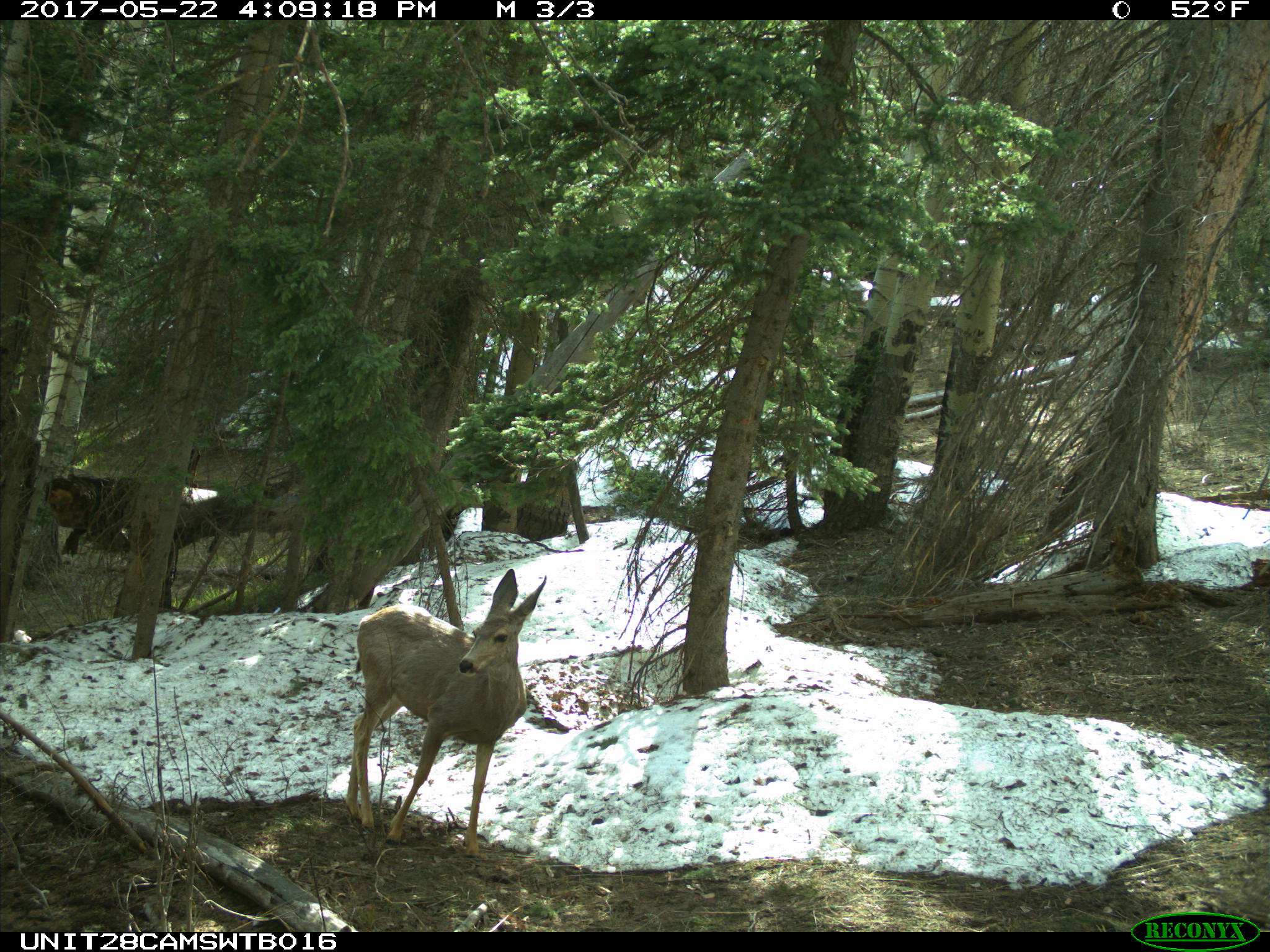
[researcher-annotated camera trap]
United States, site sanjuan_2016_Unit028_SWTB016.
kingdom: Animalia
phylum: Chordata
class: Mammalia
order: Artiodactyla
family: Cervidae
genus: Odocoileus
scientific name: Odocoileus hemionus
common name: mule deer